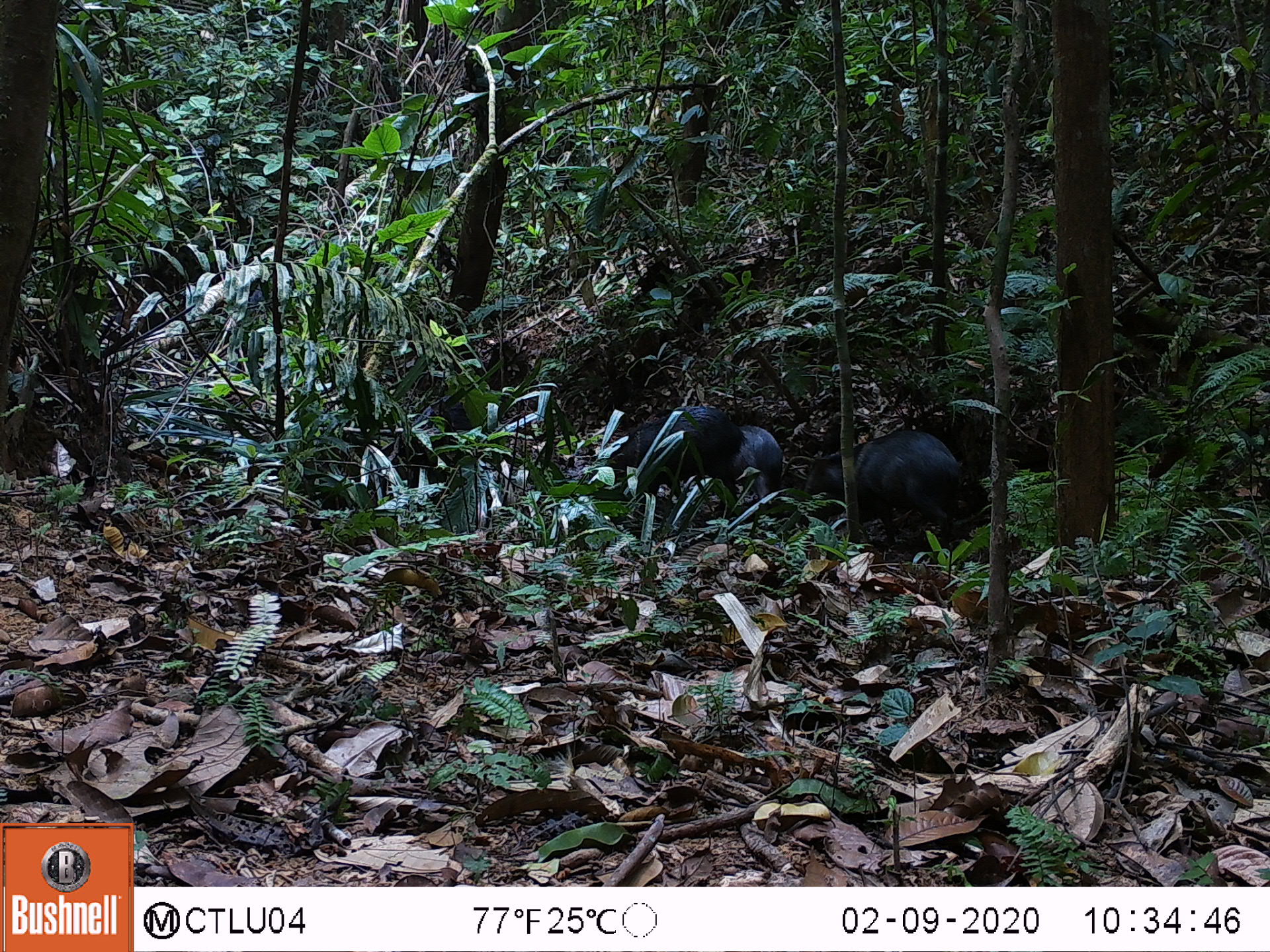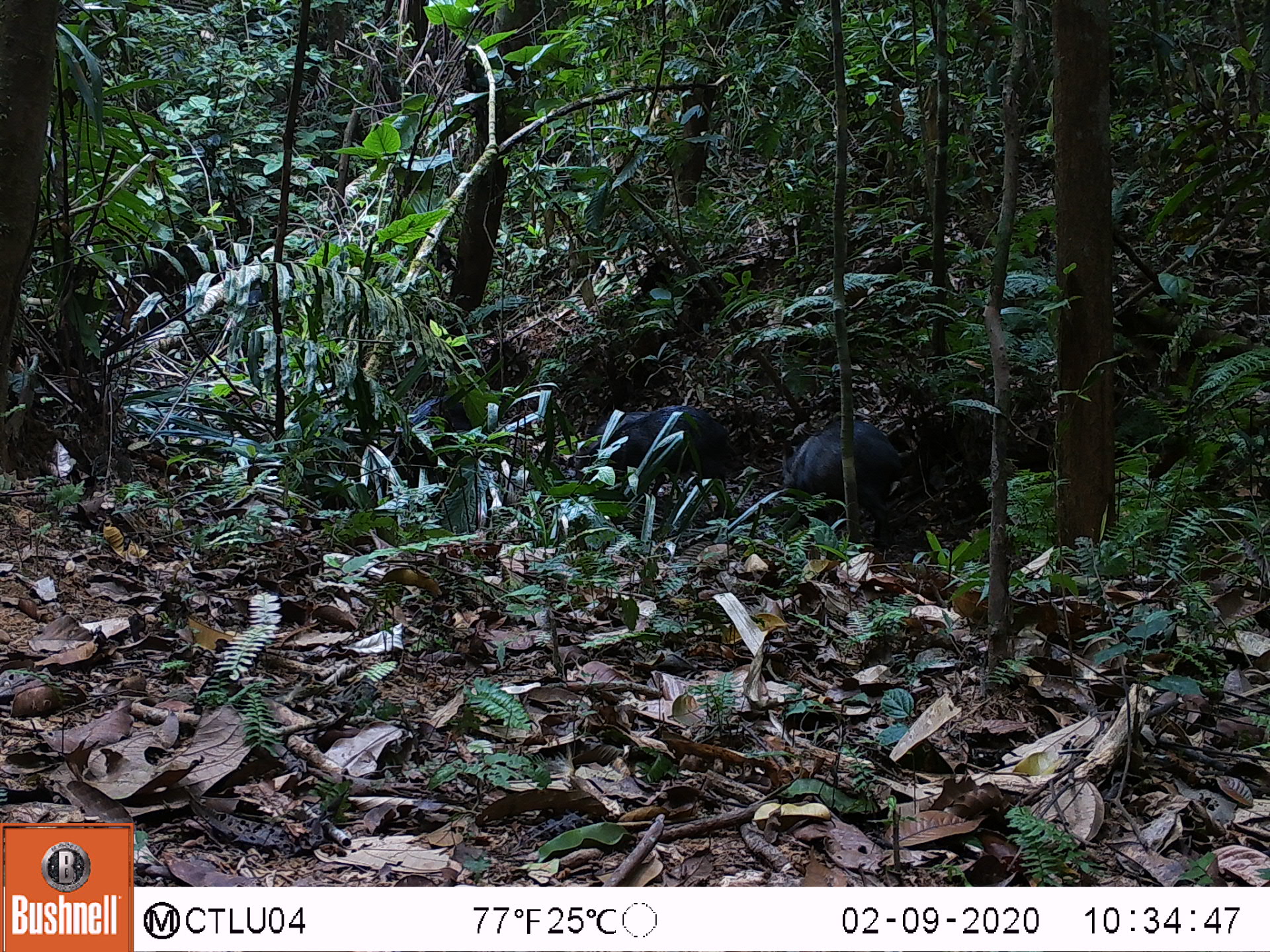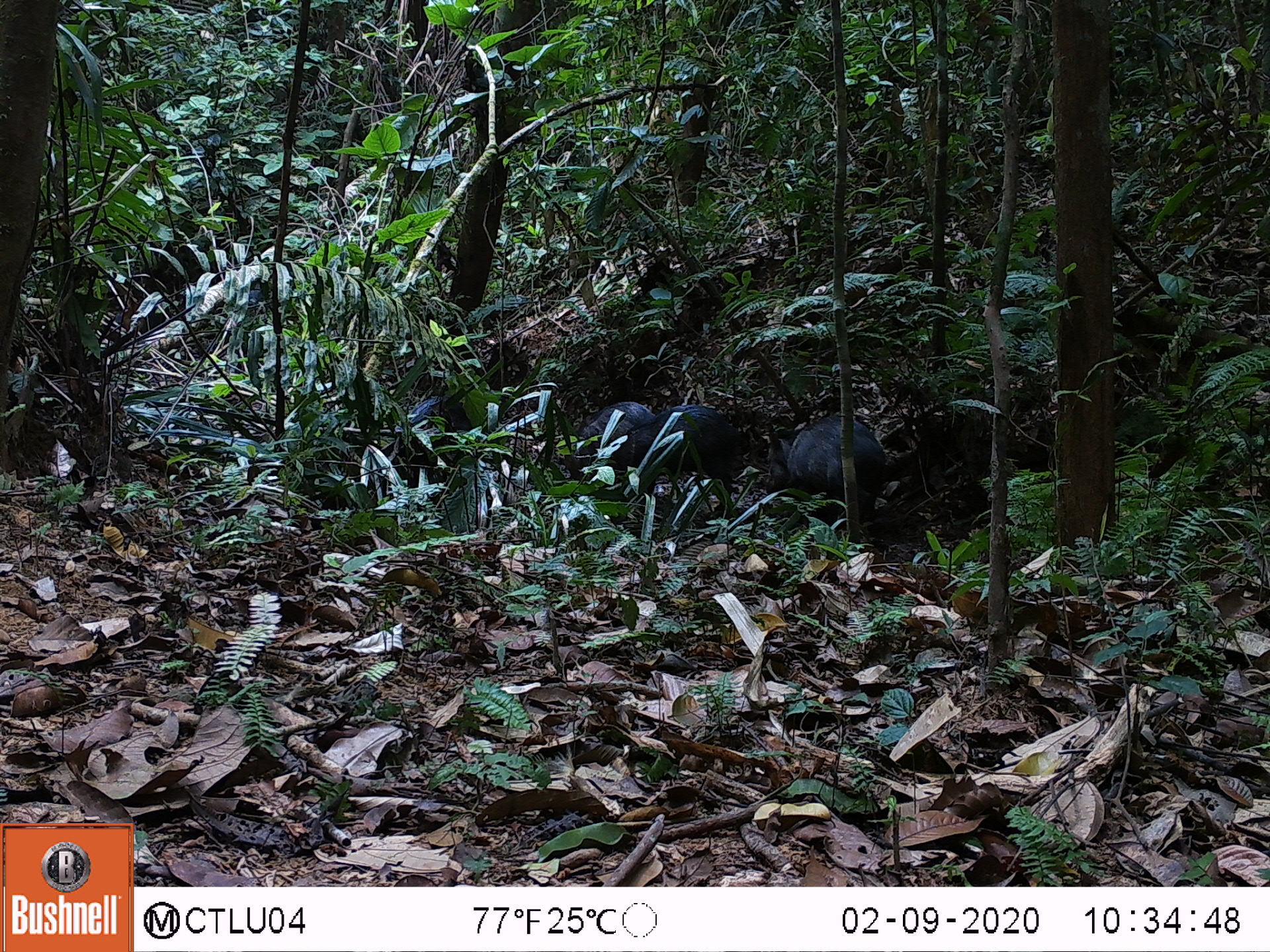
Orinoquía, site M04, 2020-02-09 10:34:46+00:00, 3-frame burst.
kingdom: Animalia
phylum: Chordata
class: Mammalia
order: Artiodactyla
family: Tayassuidae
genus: Pecari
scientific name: Pecari tajacu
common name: collared peccary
Collared peccary (Pecari tajacu).